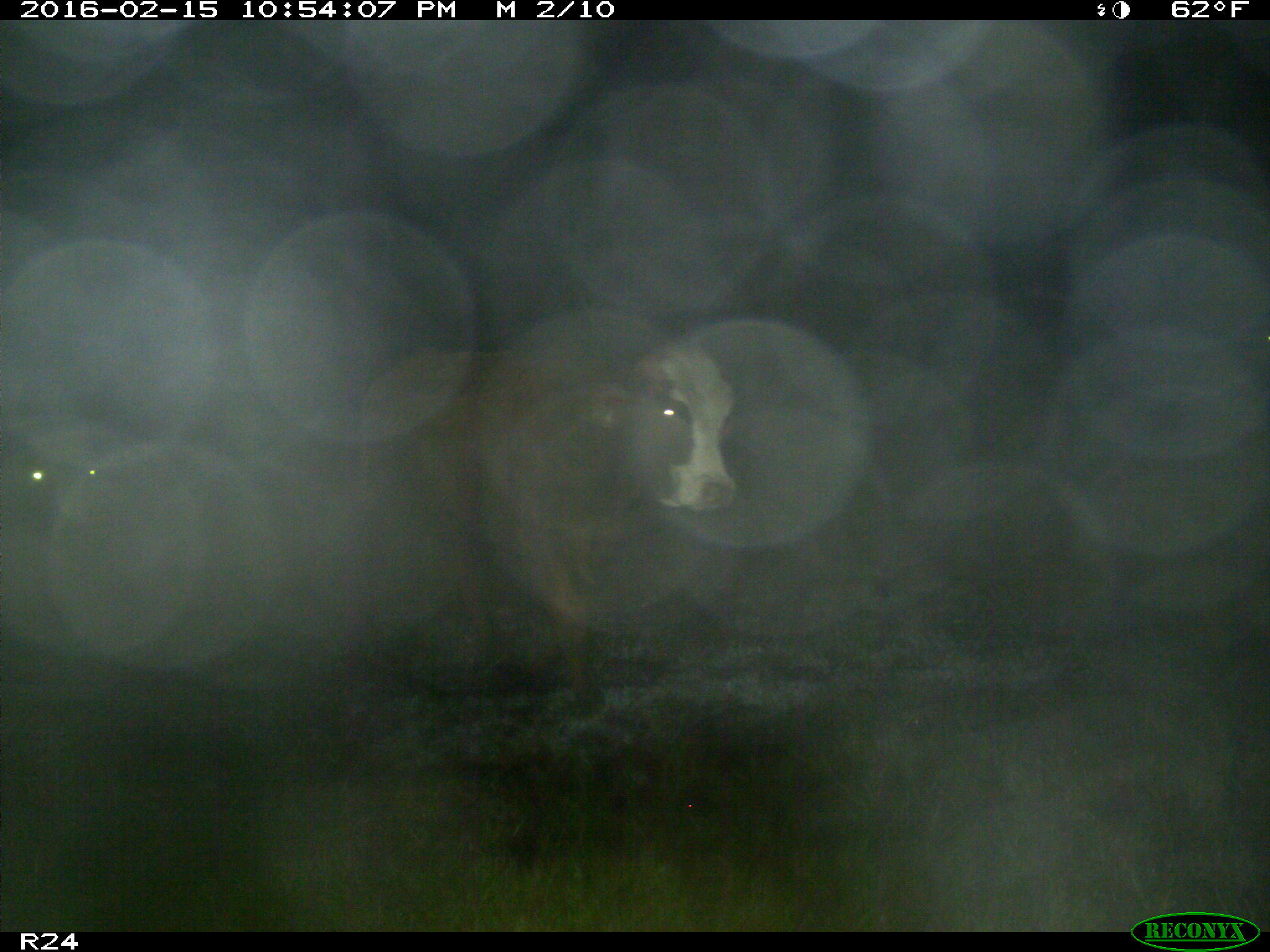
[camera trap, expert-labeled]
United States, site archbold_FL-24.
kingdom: Animalia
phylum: Chordata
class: Mammalia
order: Artiodactyla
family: Bovidae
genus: Bos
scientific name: Bos taurus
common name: domestic cow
Bos taurus (domestic cow).